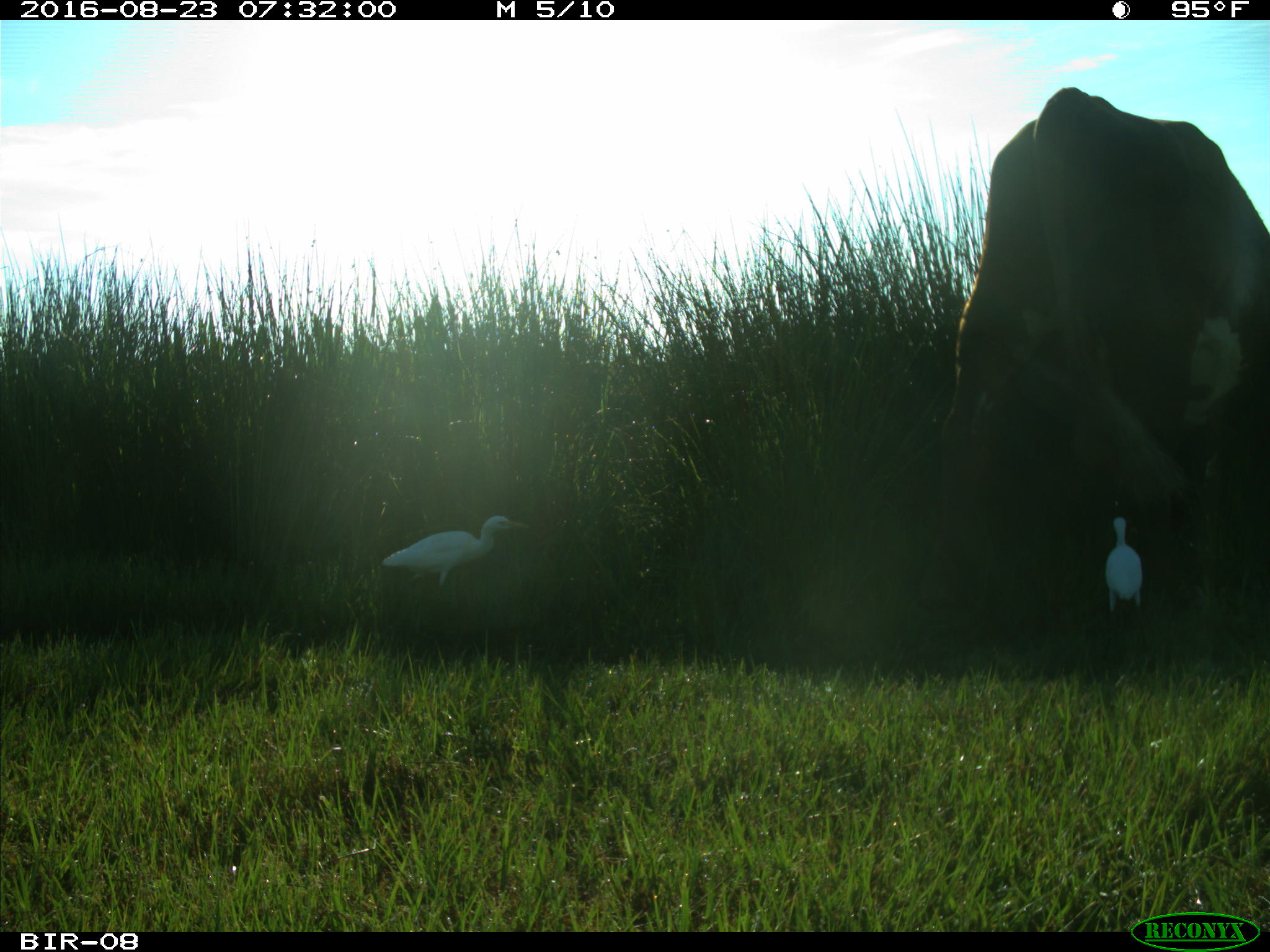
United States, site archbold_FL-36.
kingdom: Animalia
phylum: Chordata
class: Mammalia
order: Artiodactyla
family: Bovidae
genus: Bos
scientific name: Bos taurus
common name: domestic cow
Bos taurus (domestic cow).